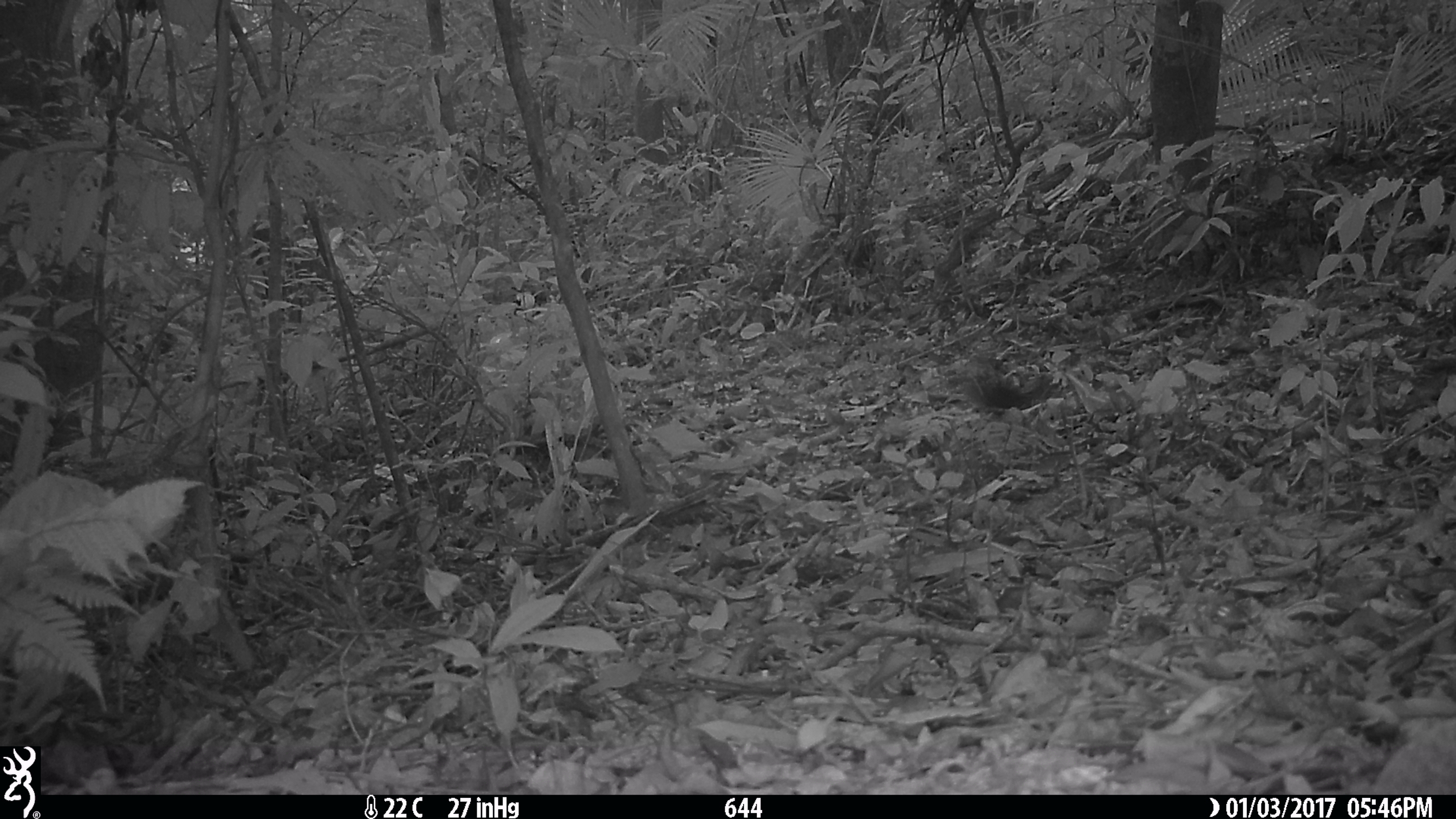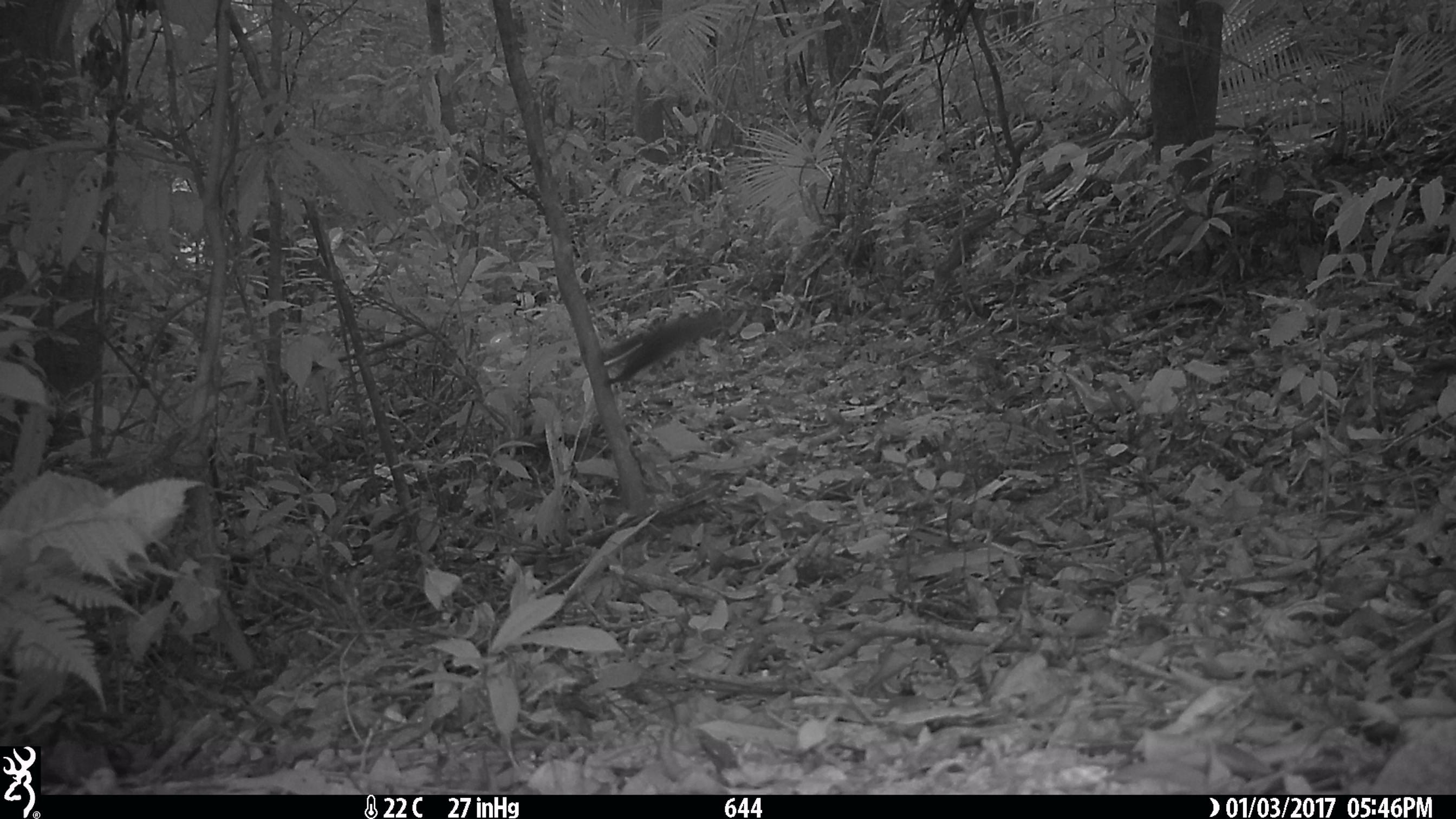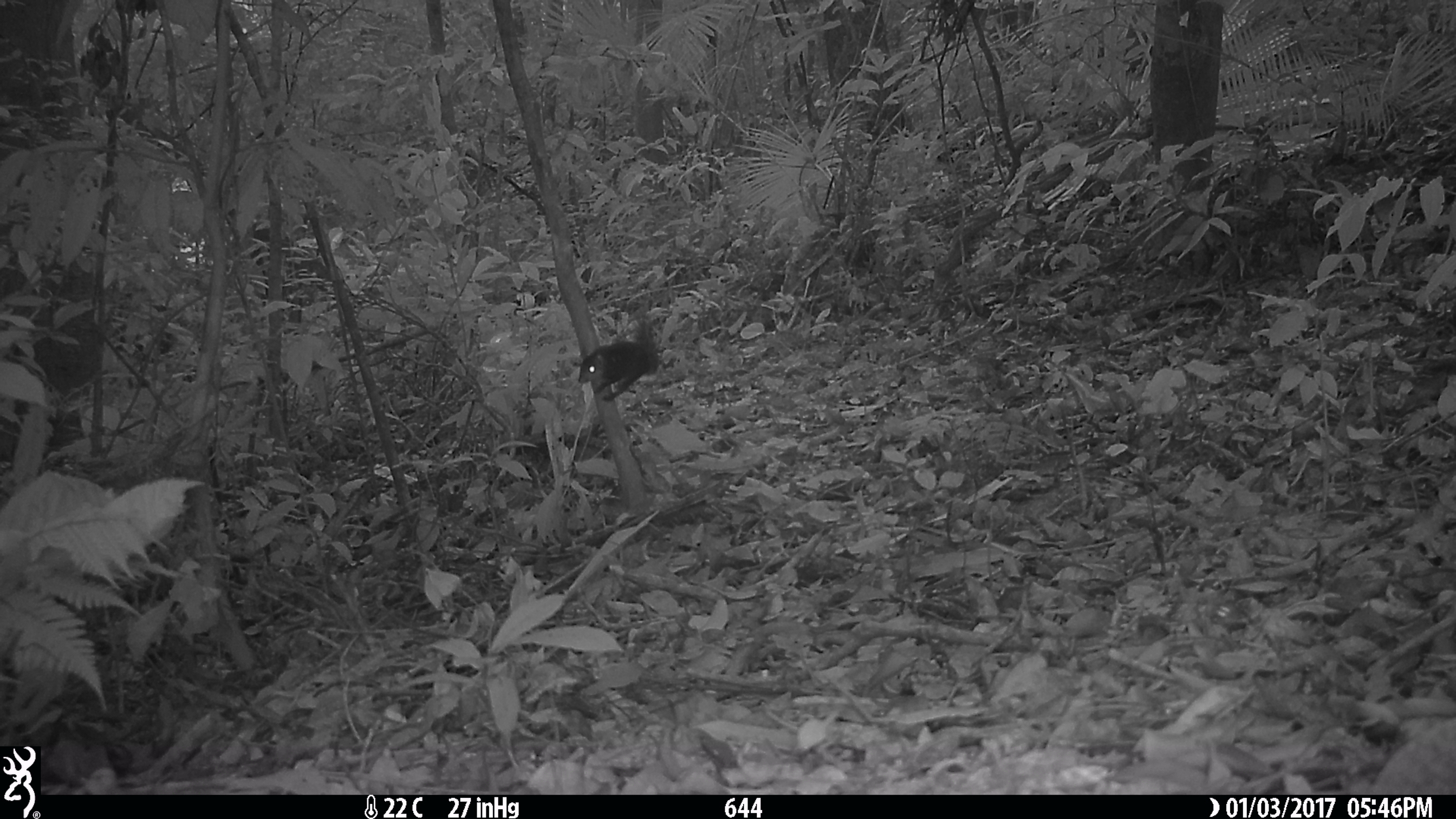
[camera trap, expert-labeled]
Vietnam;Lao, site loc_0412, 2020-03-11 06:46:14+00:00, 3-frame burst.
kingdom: Animalia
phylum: Chordata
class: Mammalia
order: Rodentia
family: Sciuridae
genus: Dremomys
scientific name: Dremomys rufigenis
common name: red-cheeked squirrel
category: red cheeked squirrel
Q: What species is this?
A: Red cheeked squirrel (red-cheeked squirrel) (Dremomys rufigenis).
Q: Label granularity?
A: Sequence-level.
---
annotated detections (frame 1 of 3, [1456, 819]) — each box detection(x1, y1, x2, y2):
red cheeked squirrel: detection(957, 367, 1054, 410)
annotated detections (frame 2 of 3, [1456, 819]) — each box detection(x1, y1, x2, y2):
red cheeked squirrel: detection(600, 303, 736, 383)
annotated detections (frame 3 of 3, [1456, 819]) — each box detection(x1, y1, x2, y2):
red cheeked squirrel: detection(577, 310, 660, 402)